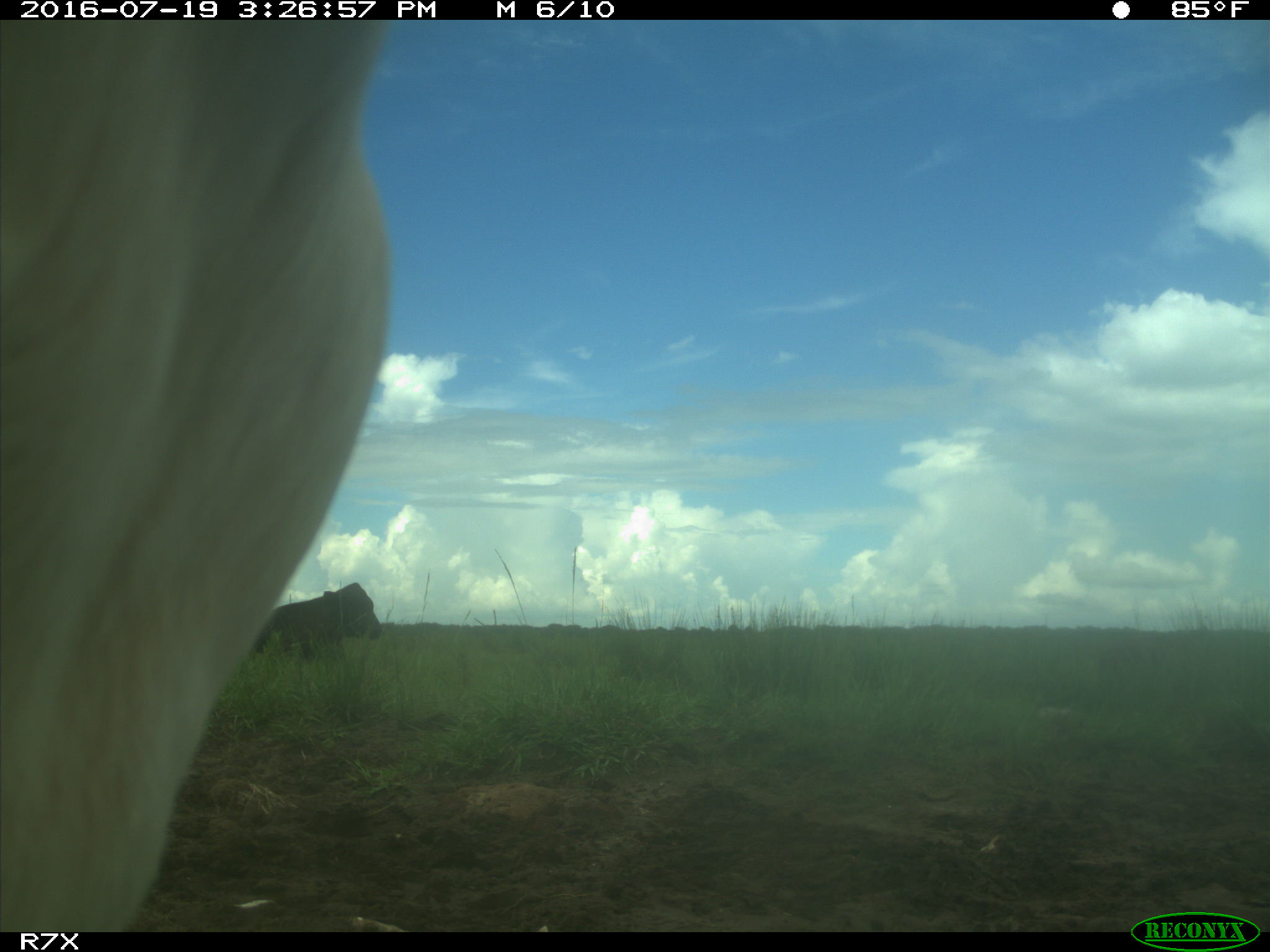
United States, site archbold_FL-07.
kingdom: Animalia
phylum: Chordata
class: Mammalia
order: Artiodactyla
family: Bovidae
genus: Bos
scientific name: Bos taurus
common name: domestic cow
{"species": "Bos taurus (domestic cow)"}